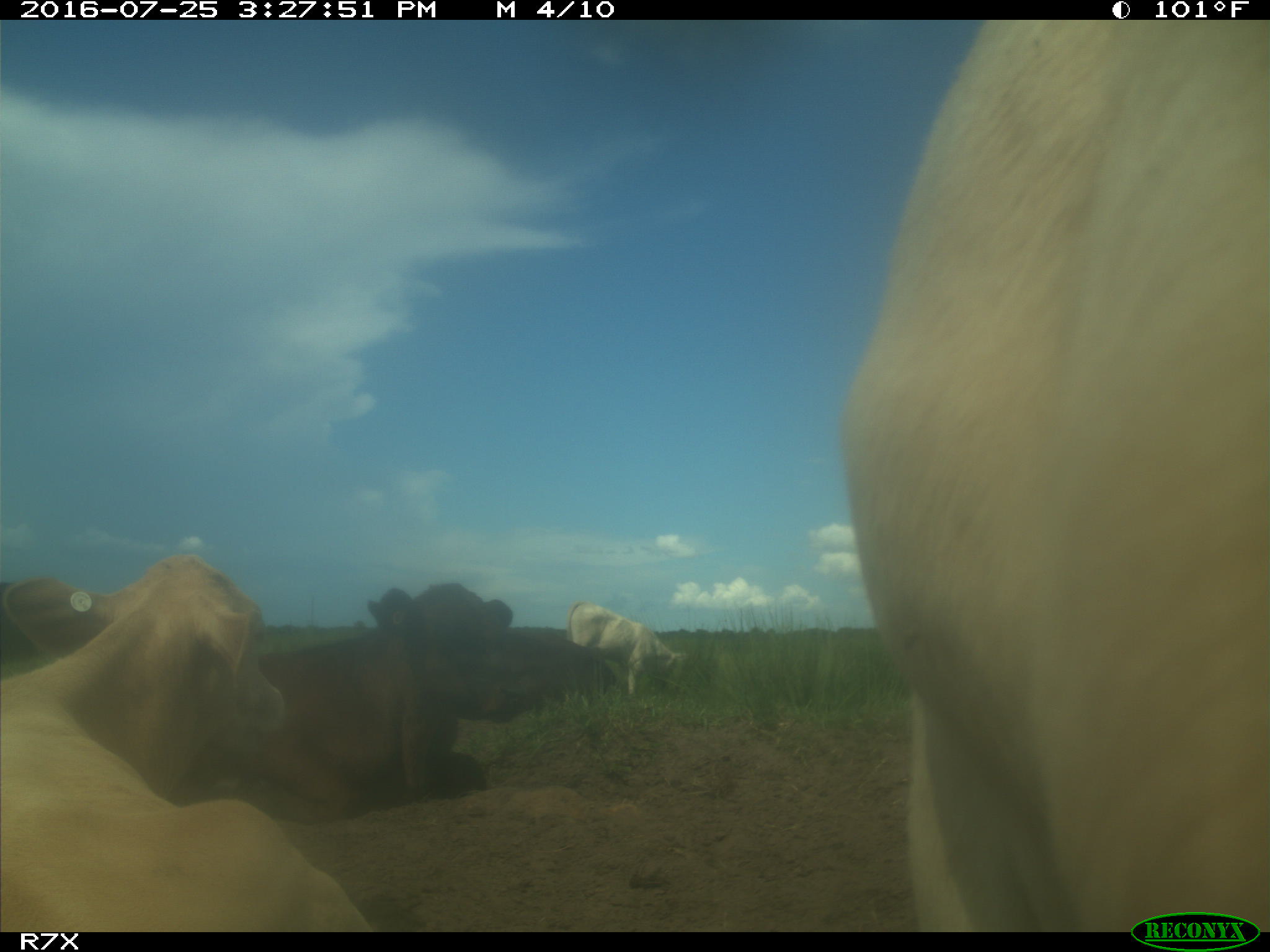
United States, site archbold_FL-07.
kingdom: Animalia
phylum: Chordata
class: Mammalia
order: Artiodactyla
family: Bovidae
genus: Bos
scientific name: Bos taurus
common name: domestic cow